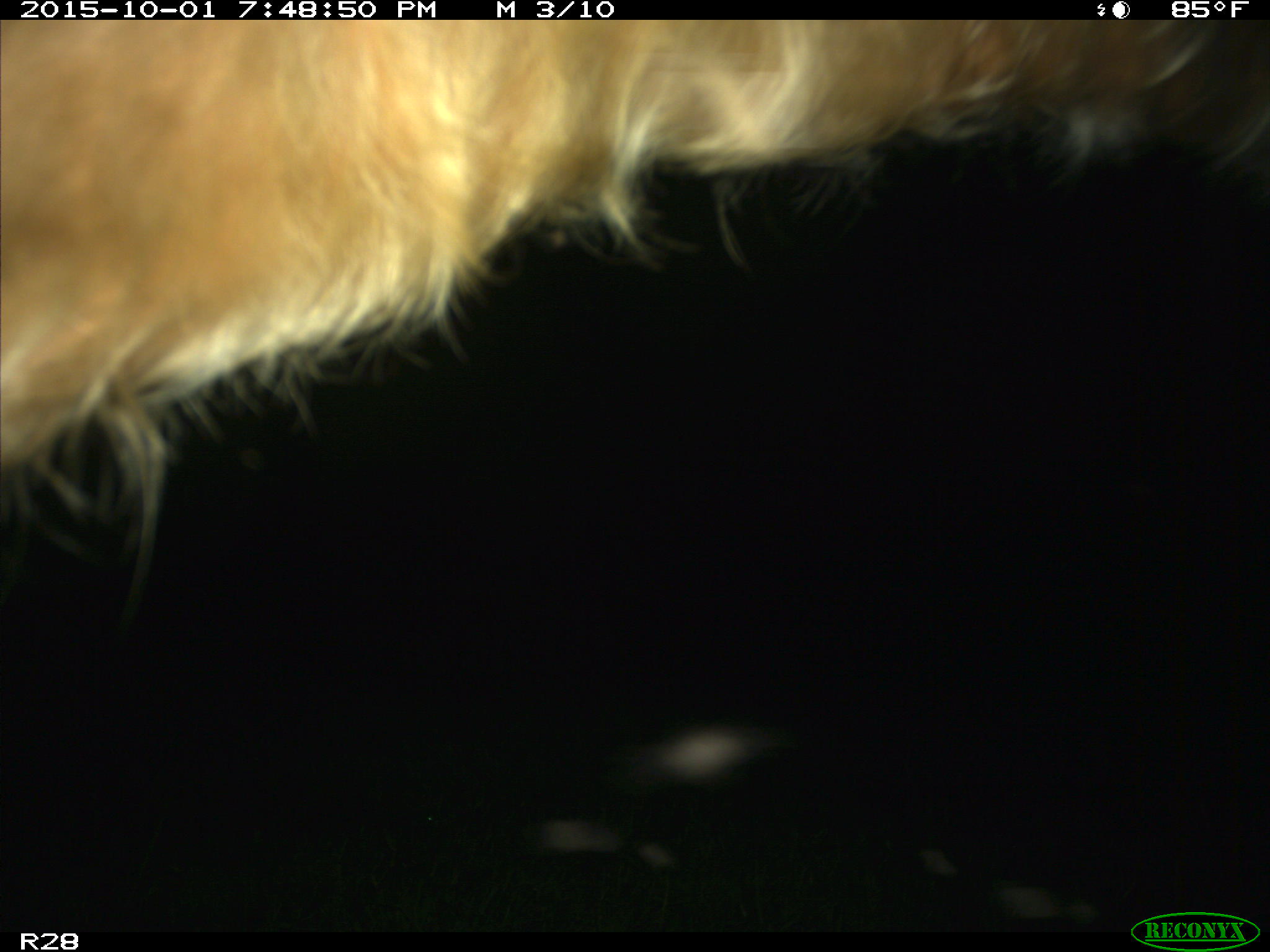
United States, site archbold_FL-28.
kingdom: Animalia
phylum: Chordata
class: Mammalia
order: Artiodactyla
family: Bovidae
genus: Bos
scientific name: Bos taurus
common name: domestic cow